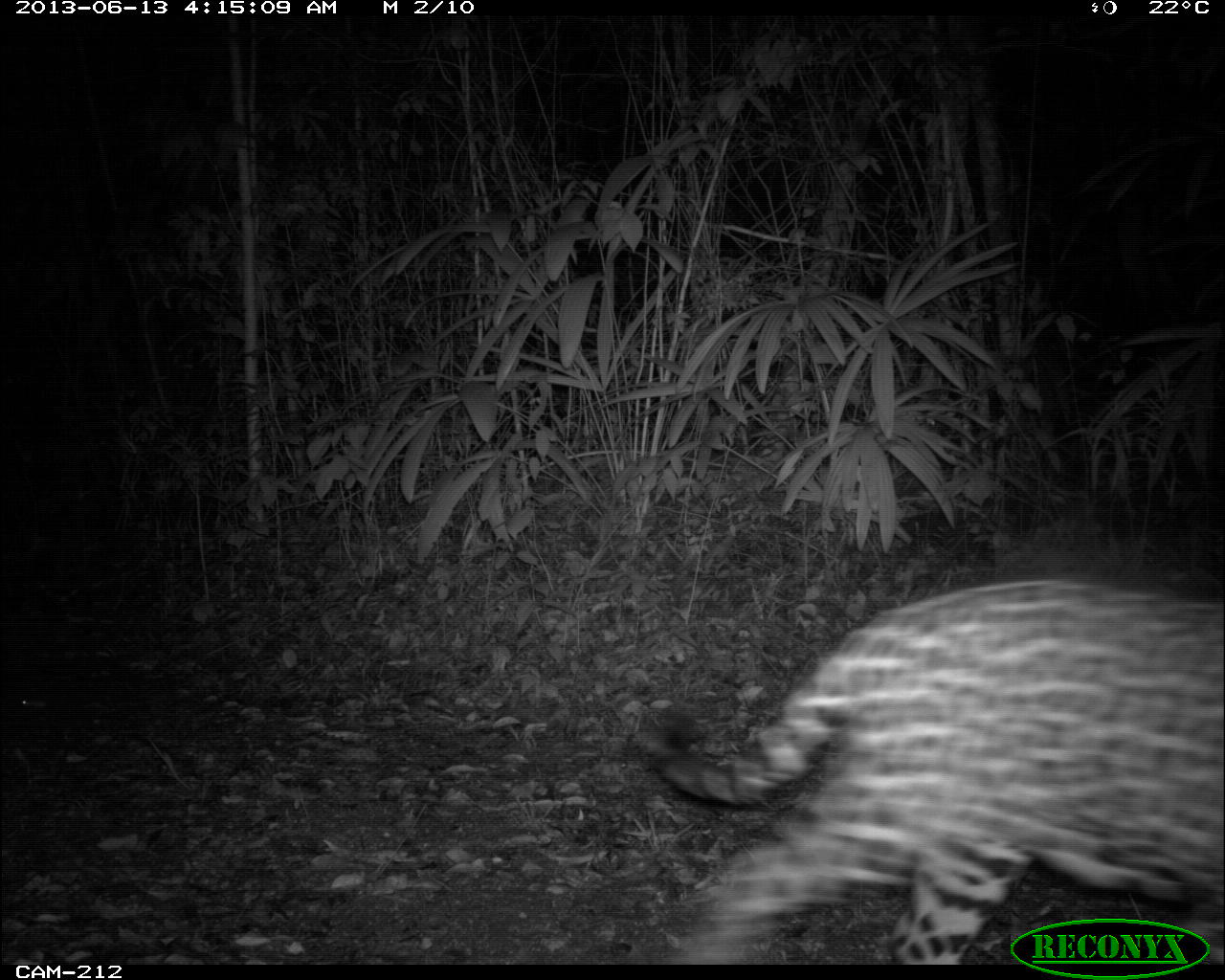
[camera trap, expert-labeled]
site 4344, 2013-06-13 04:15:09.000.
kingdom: Animalia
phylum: Chordata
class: Mammalia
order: Carnivora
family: Felidae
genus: Panthera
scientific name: Panthera onca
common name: jaguar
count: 1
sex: male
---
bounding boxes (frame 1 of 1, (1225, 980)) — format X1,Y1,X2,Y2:
panthera onca: 628,575,1224,964